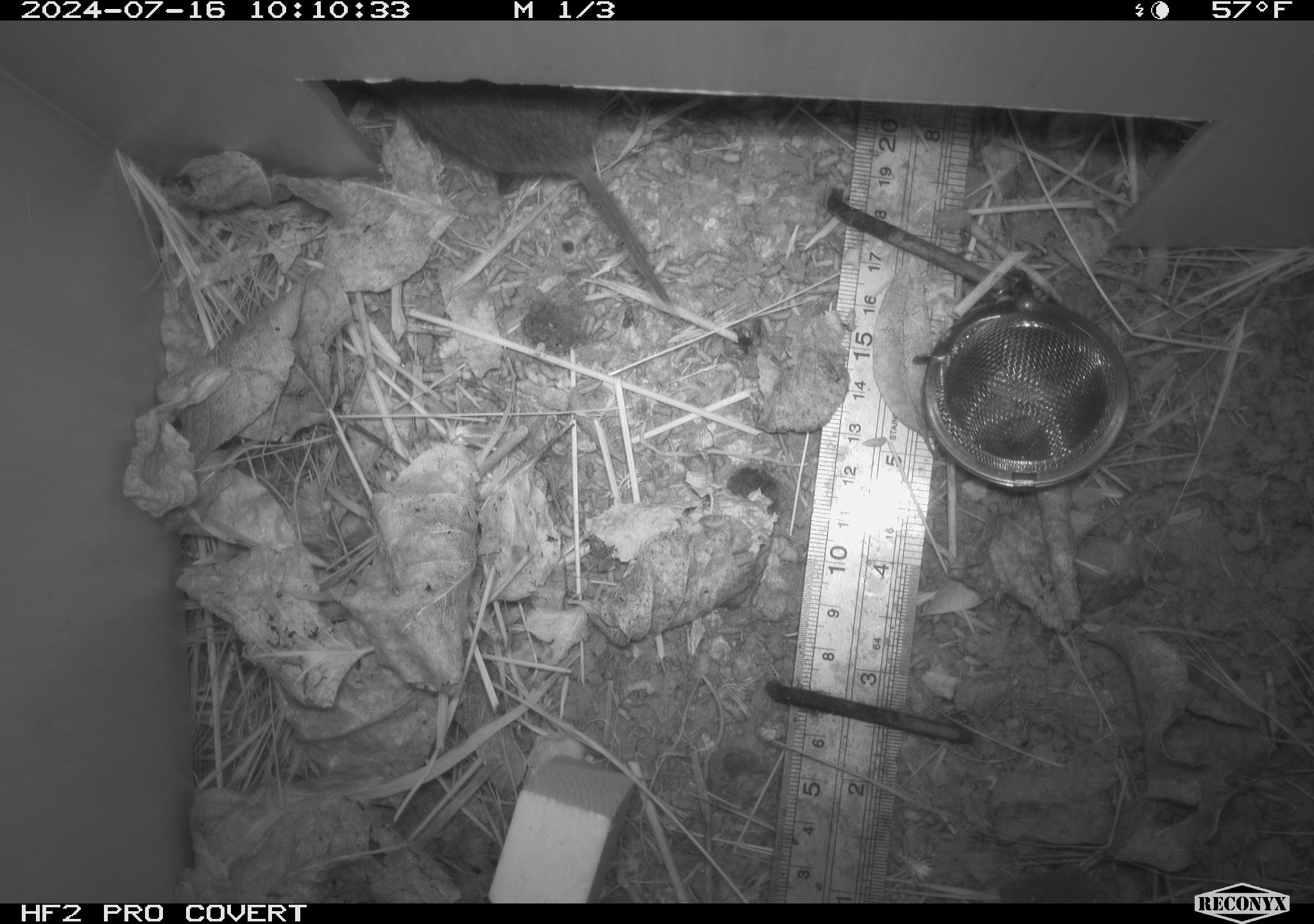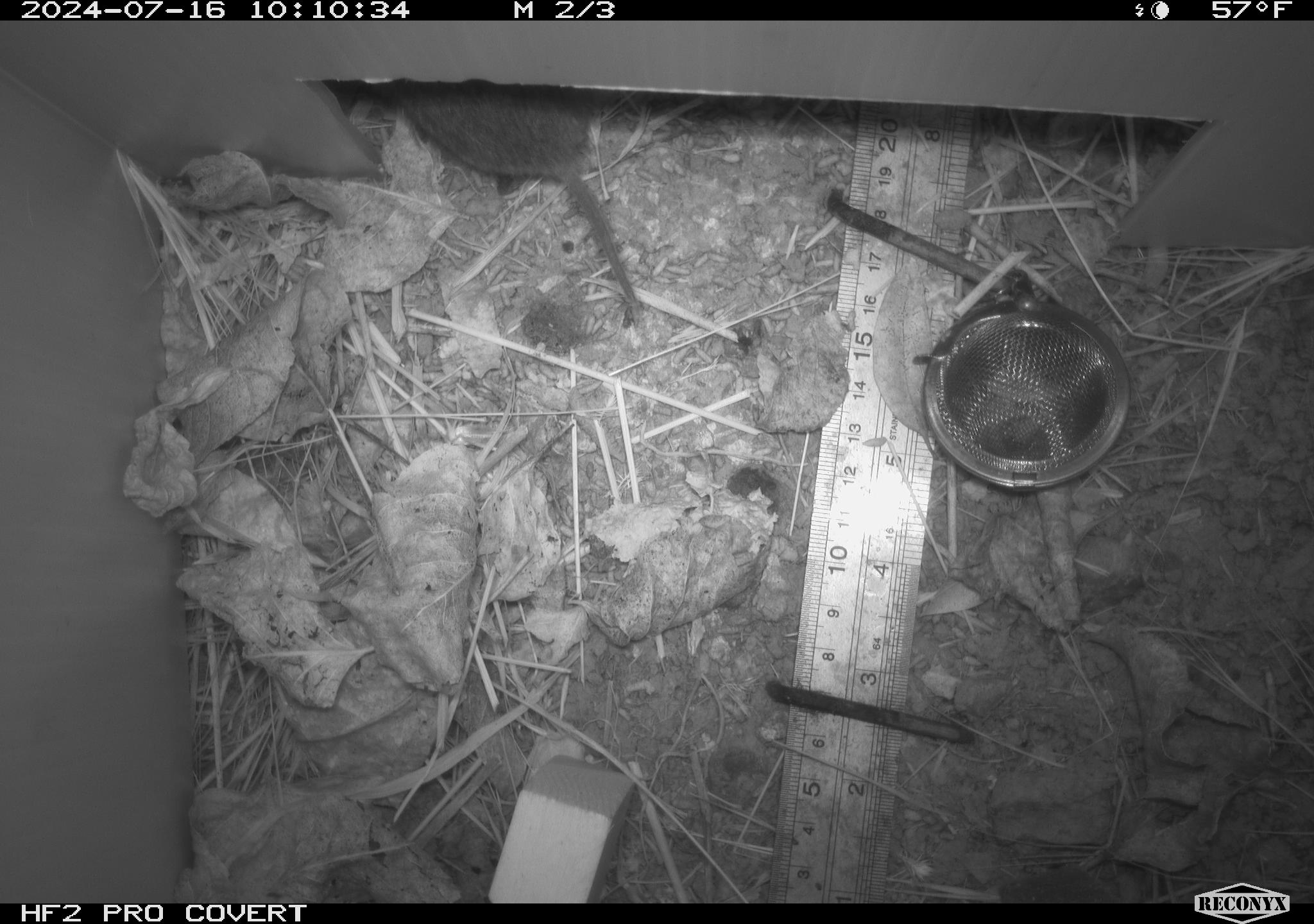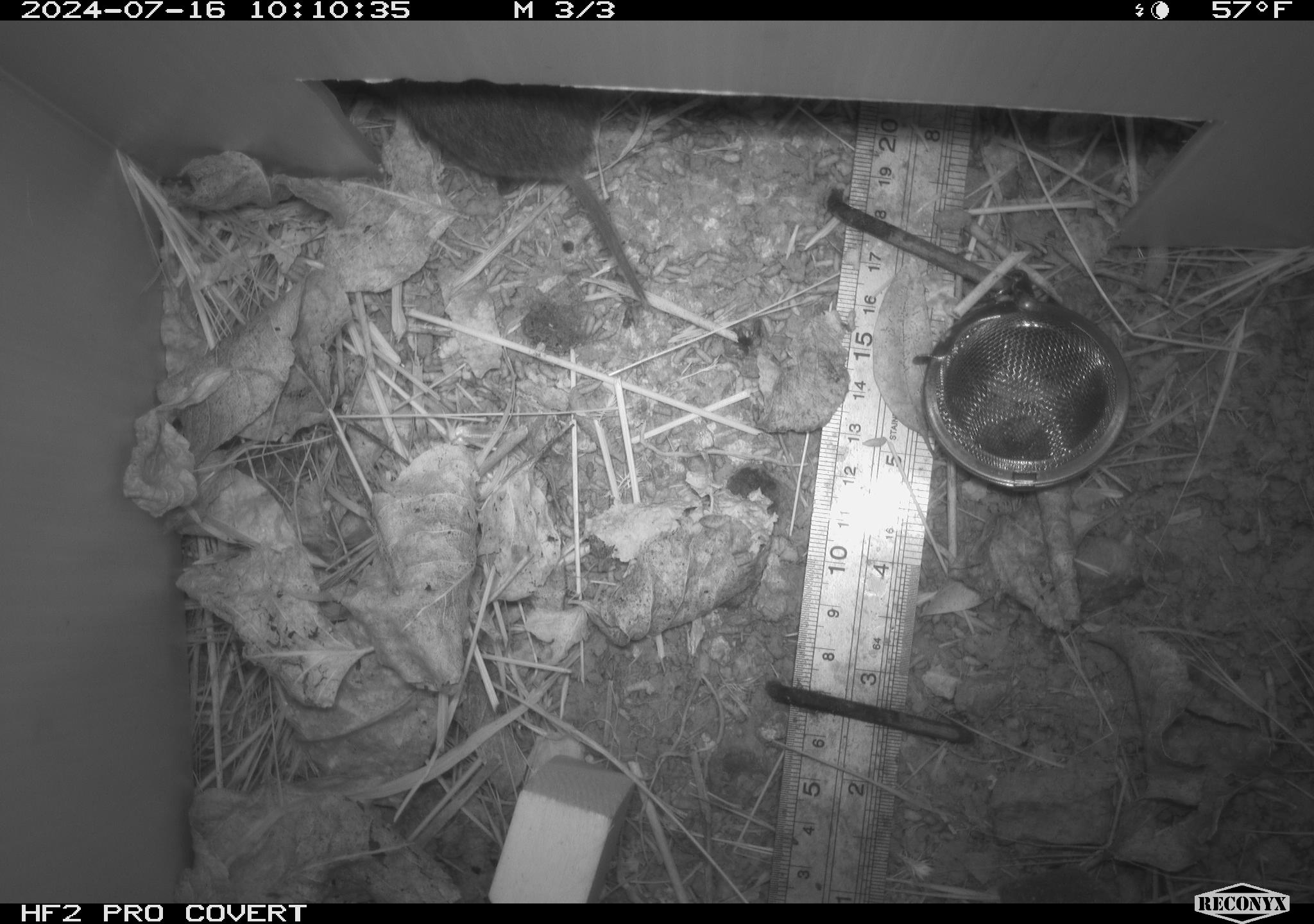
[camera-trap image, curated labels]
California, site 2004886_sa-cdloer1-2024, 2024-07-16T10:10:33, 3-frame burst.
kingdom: Animalia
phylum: Chordata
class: Mammalia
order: Rodentia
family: Cricetidae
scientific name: Arvicolinae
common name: voles, lemmings, and muskrats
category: arvicolinae subfamily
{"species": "arvicolinae subfamily (voles, lemmings, and muskrats) (Arvicolinae)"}